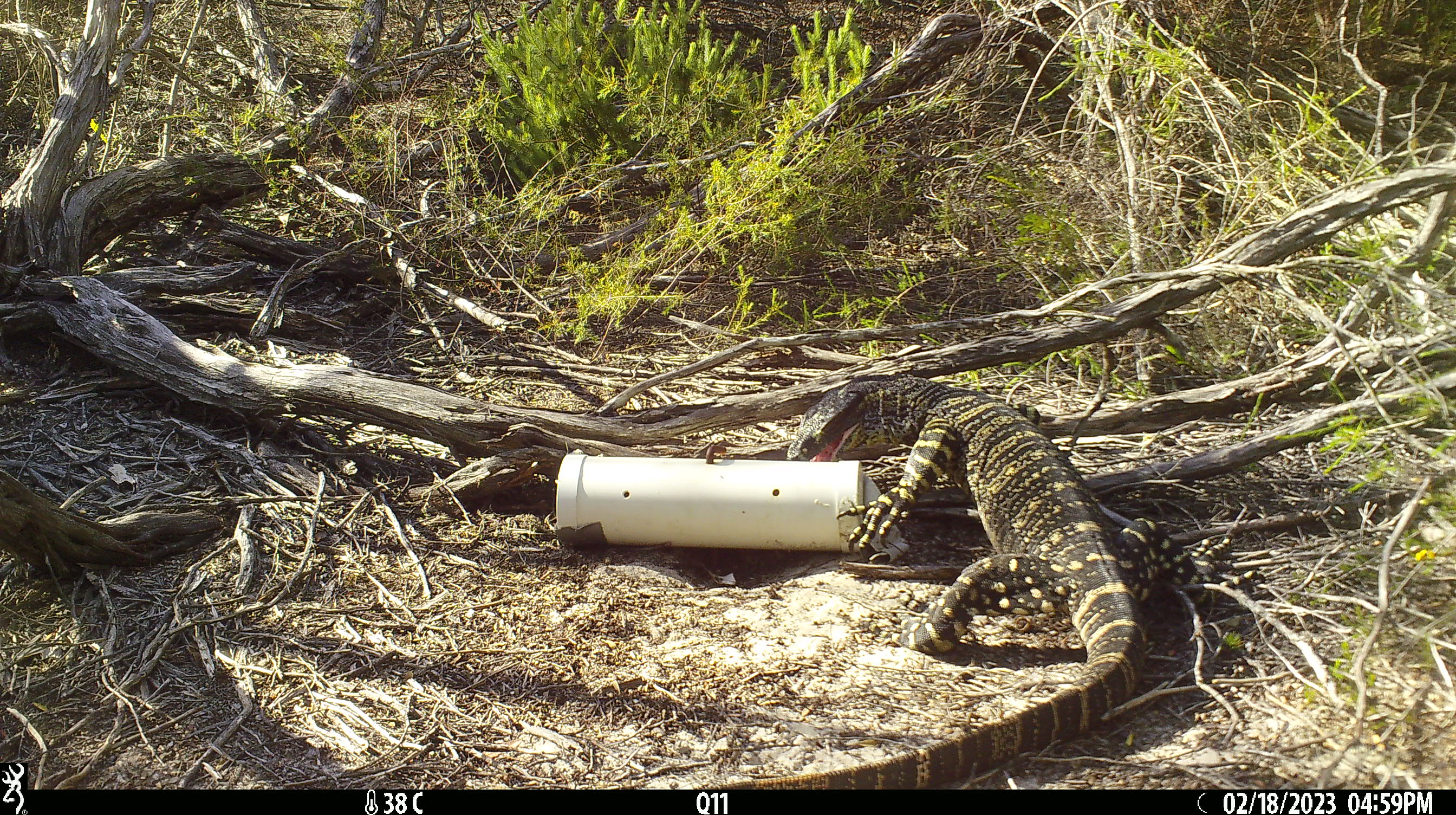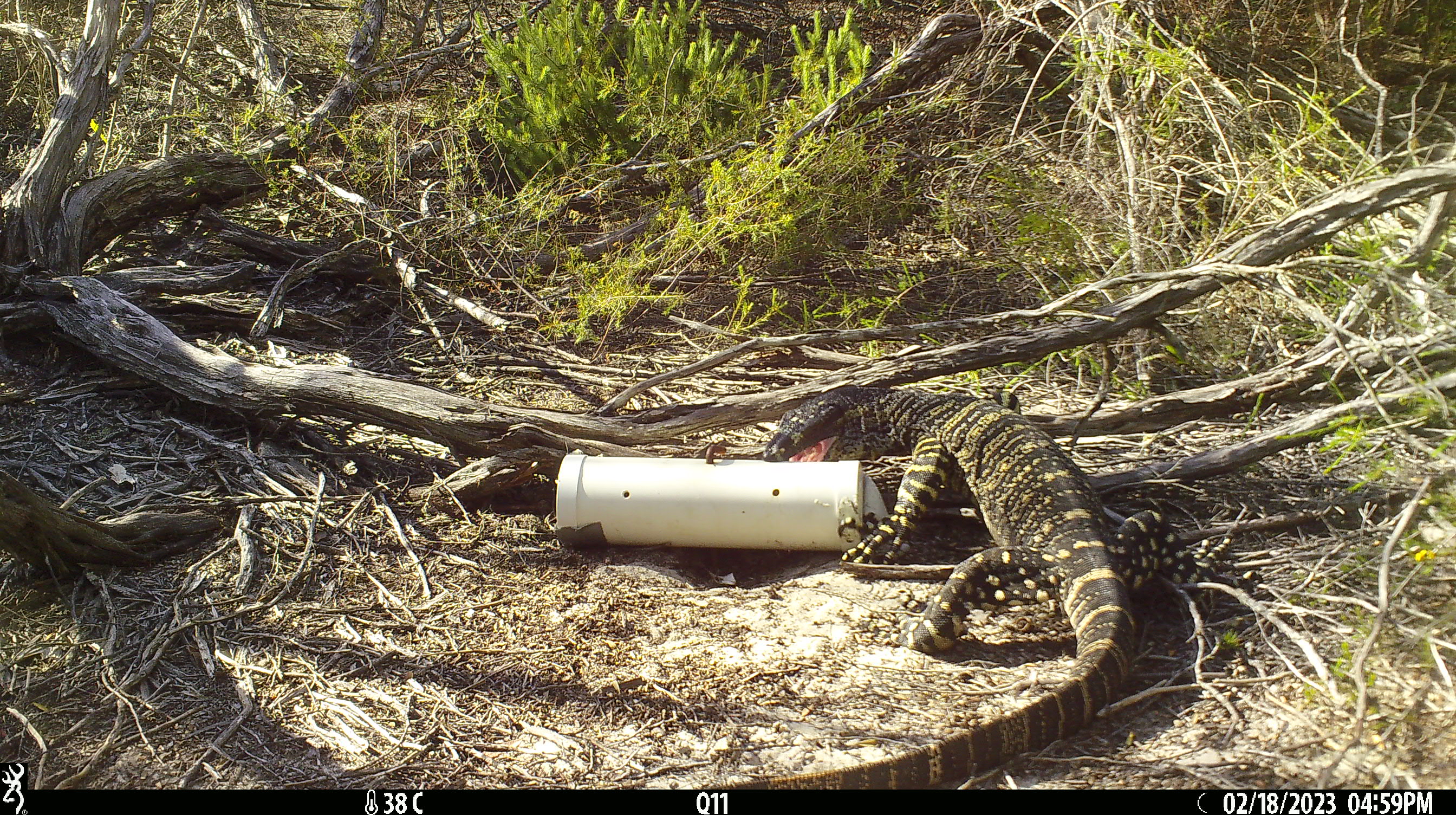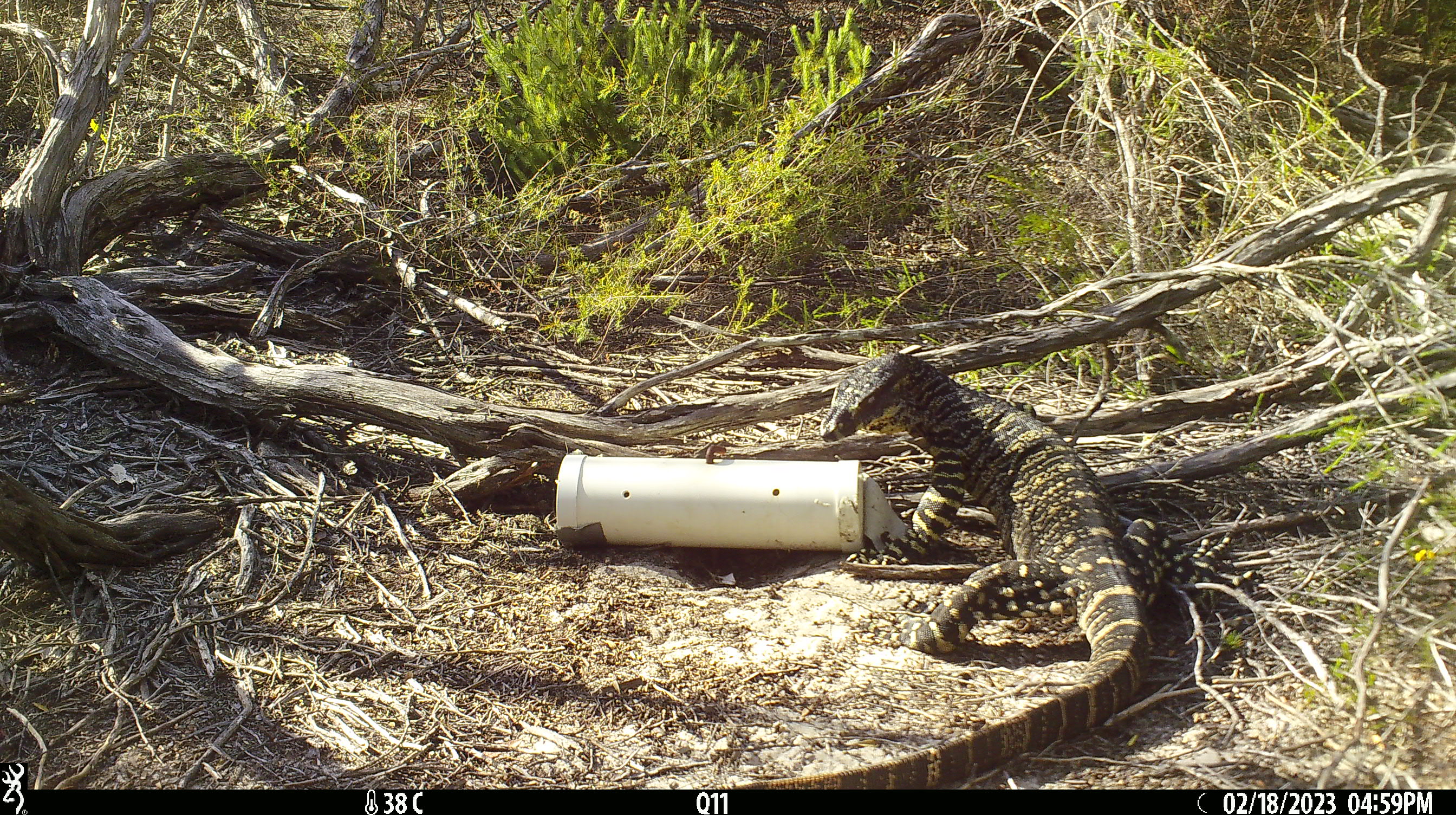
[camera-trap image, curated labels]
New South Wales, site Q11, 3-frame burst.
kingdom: Animalia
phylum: Chordata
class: Reptilia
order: Squamata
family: Varanidae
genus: Varanus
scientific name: Varanus varius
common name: lace monitor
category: goanna